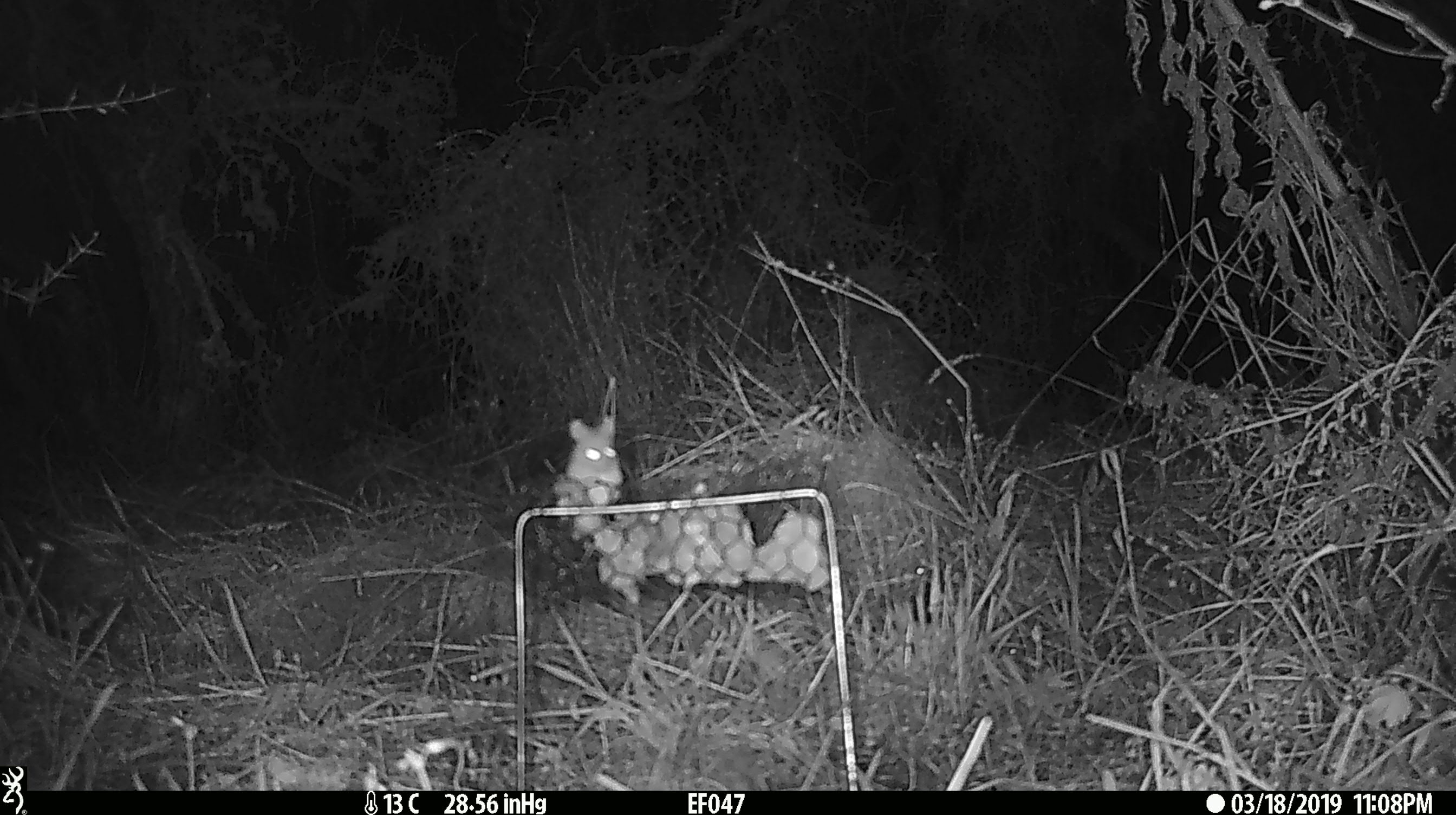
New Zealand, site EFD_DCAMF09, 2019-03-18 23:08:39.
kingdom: Animalia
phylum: Chordata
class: Mammalia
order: Rodentia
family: Muridae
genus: Mus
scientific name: Mus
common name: mouse